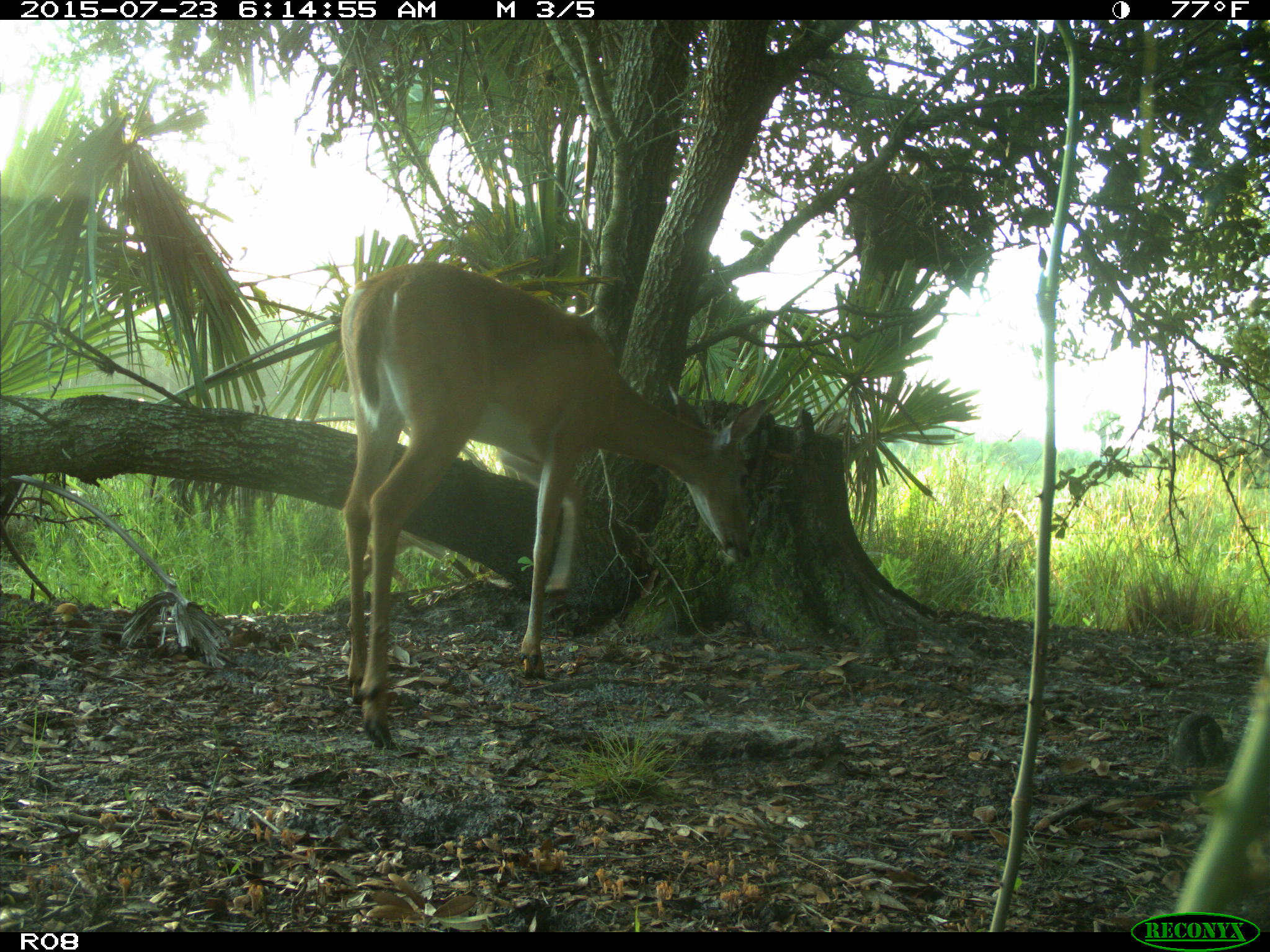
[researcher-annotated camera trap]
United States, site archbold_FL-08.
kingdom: Animalia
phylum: Chordata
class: Mammalia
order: Artiodactyla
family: Cervidae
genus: Odocoileus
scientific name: Odocoileus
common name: deer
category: unidentified deer